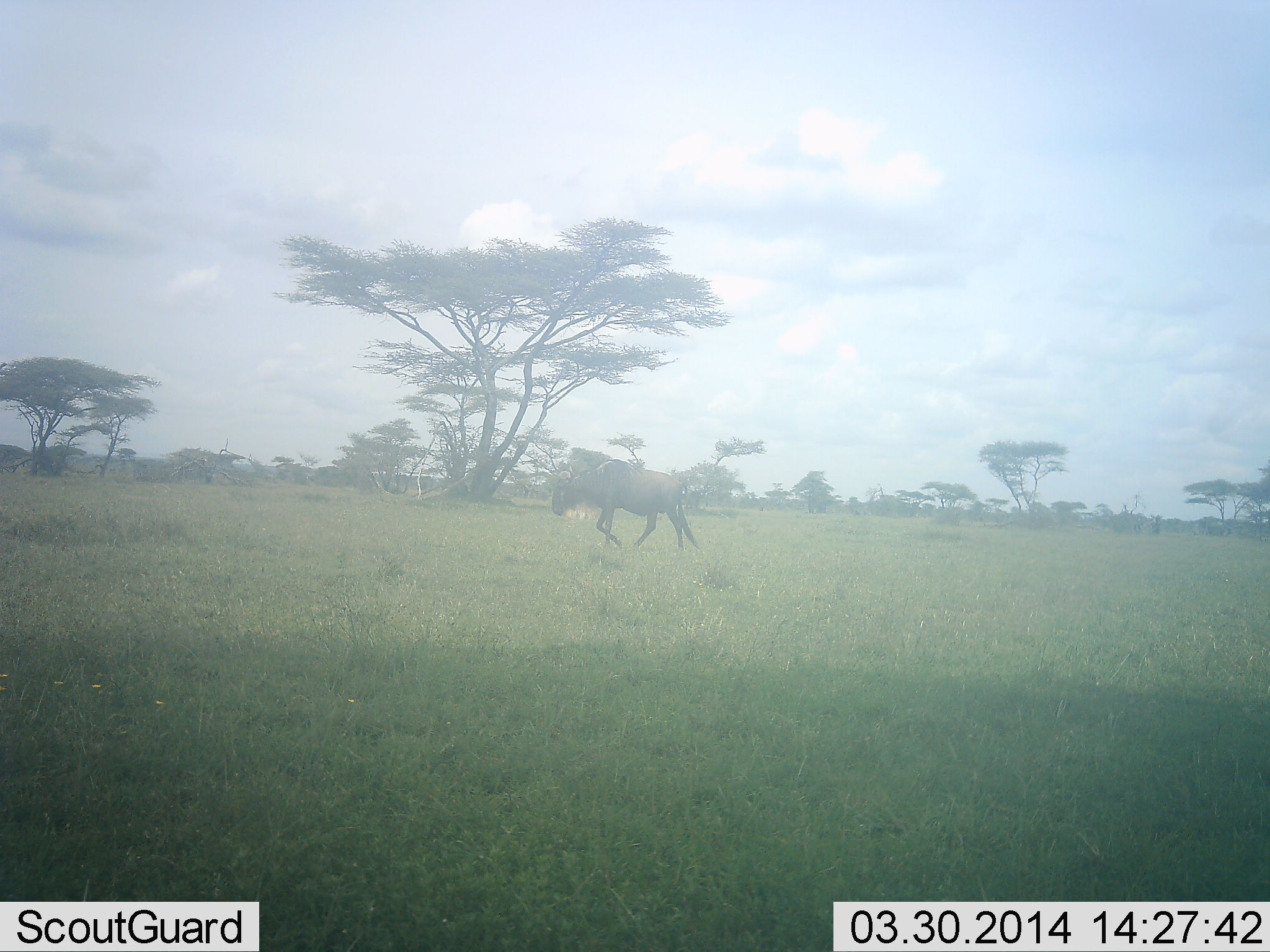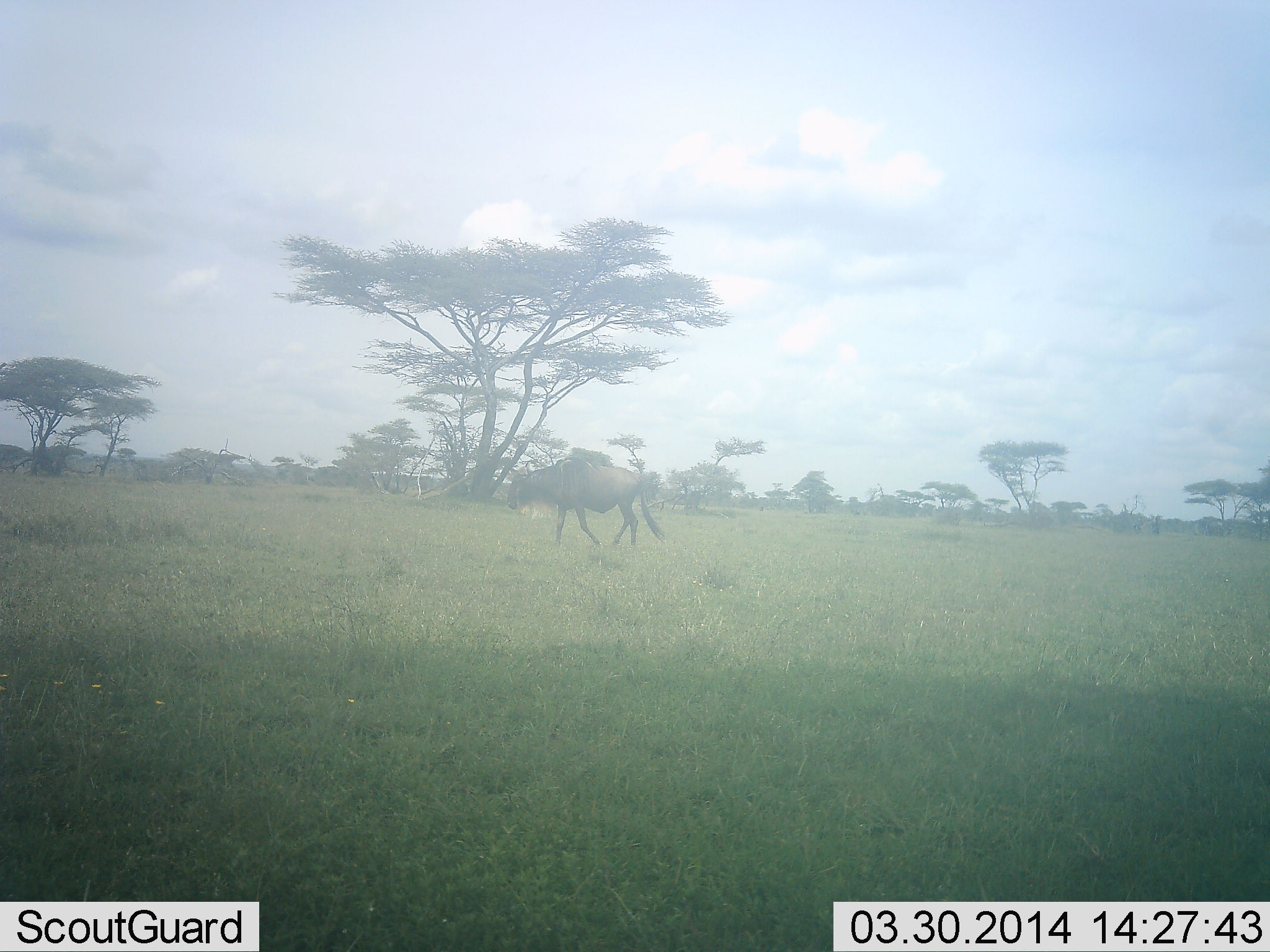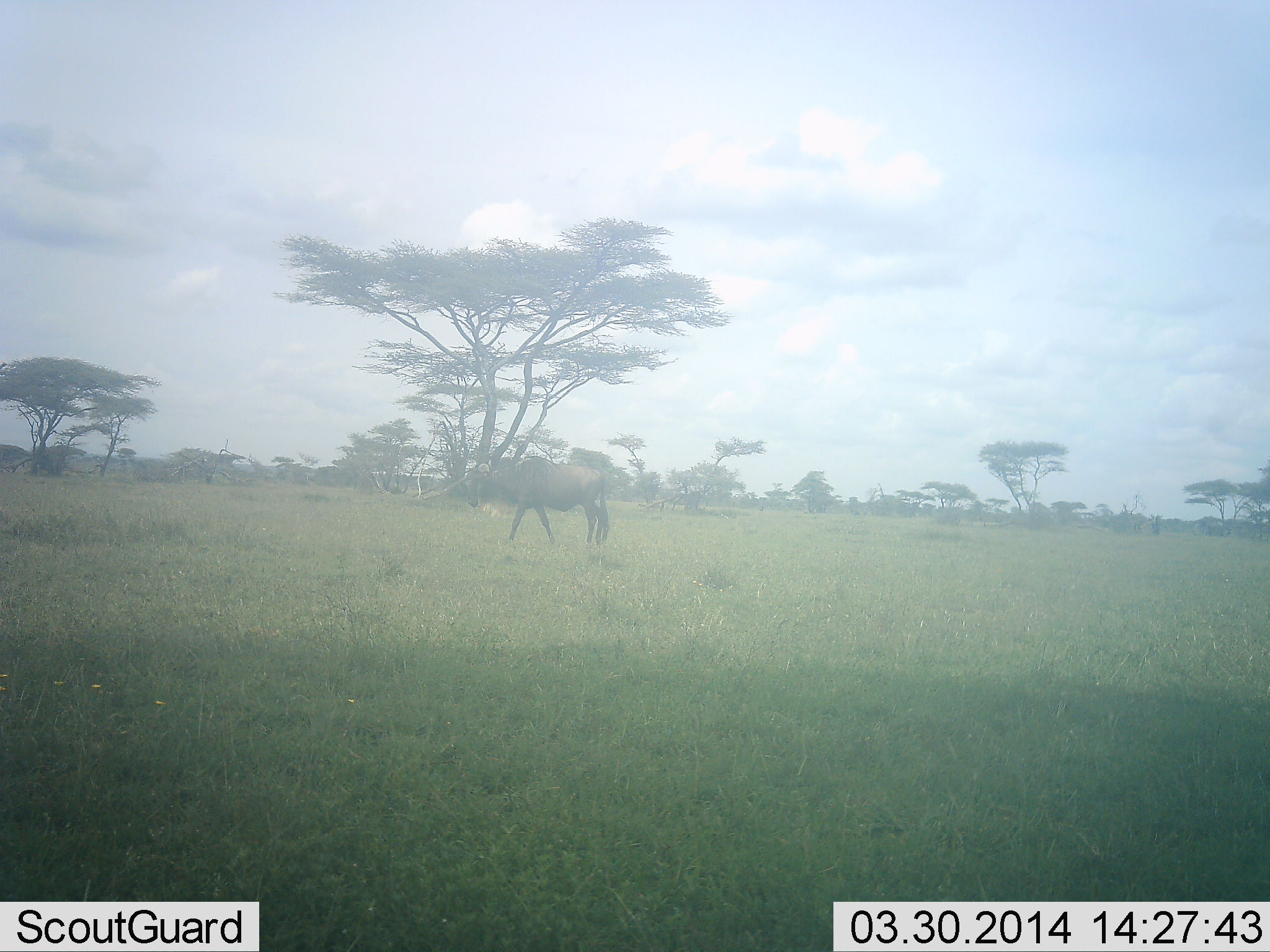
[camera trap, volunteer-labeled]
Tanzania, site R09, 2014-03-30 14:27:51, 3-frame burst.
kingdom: Animalia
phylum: Chordata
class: Mammalia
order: Artiodactyla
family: Bovidae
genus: Connochaetes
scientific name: Connochaetes taurinus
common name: blue wildebeest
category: wildebeest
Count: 1.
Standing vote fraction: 0%.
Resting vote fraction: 0%.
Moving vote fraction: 100%.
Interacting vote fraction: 0%.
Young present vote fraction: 0%.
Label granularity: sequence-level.